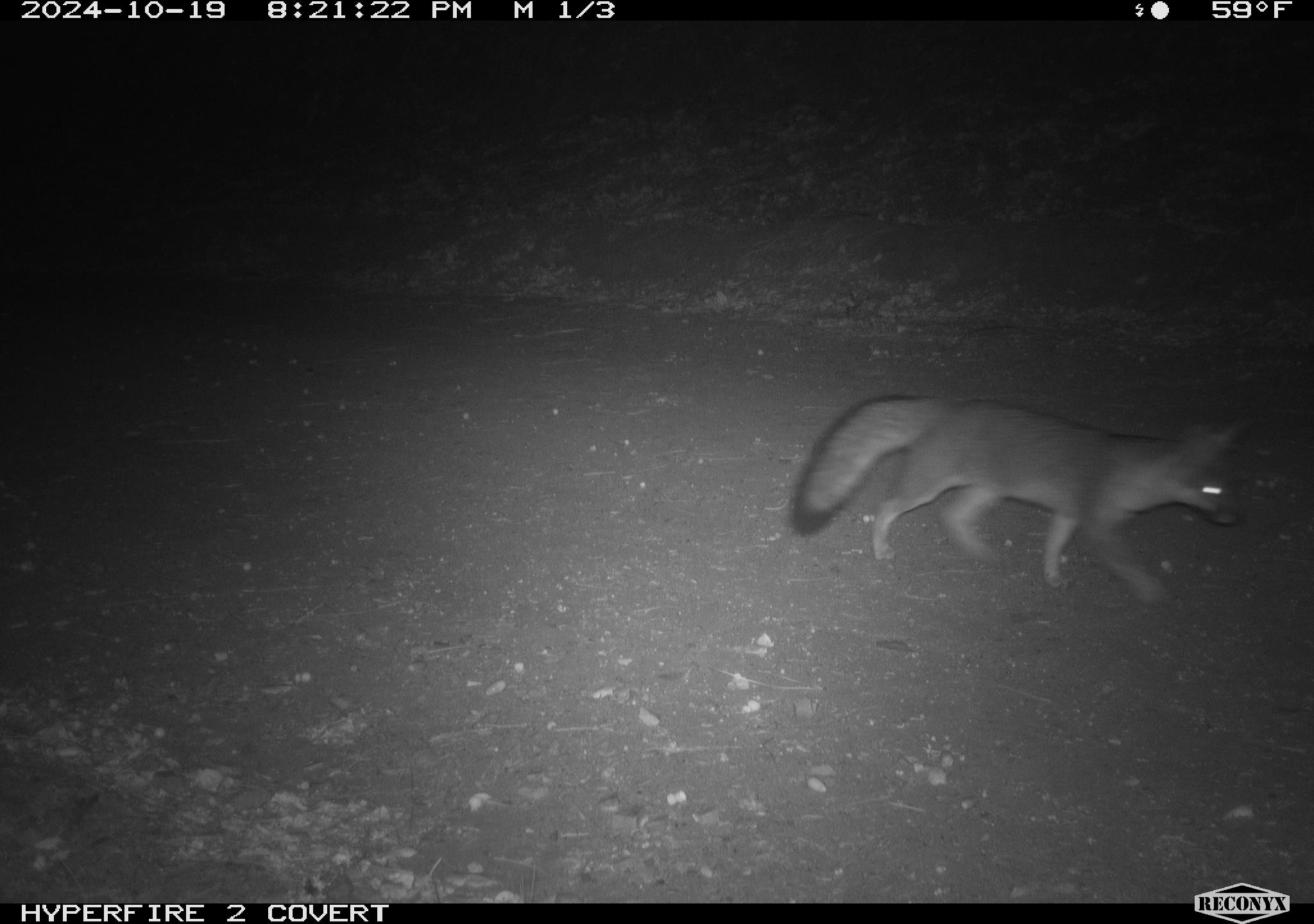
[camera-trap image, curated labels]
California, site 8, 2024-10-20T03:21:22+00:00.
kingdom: Animalia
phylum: Chordata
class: Mammalia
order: Carnivora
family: Canidae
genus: Urocyon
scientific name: Urocyon cinereoargenteus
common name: gray fox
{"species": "gray fox (Urocyon cinereoargenteus)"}